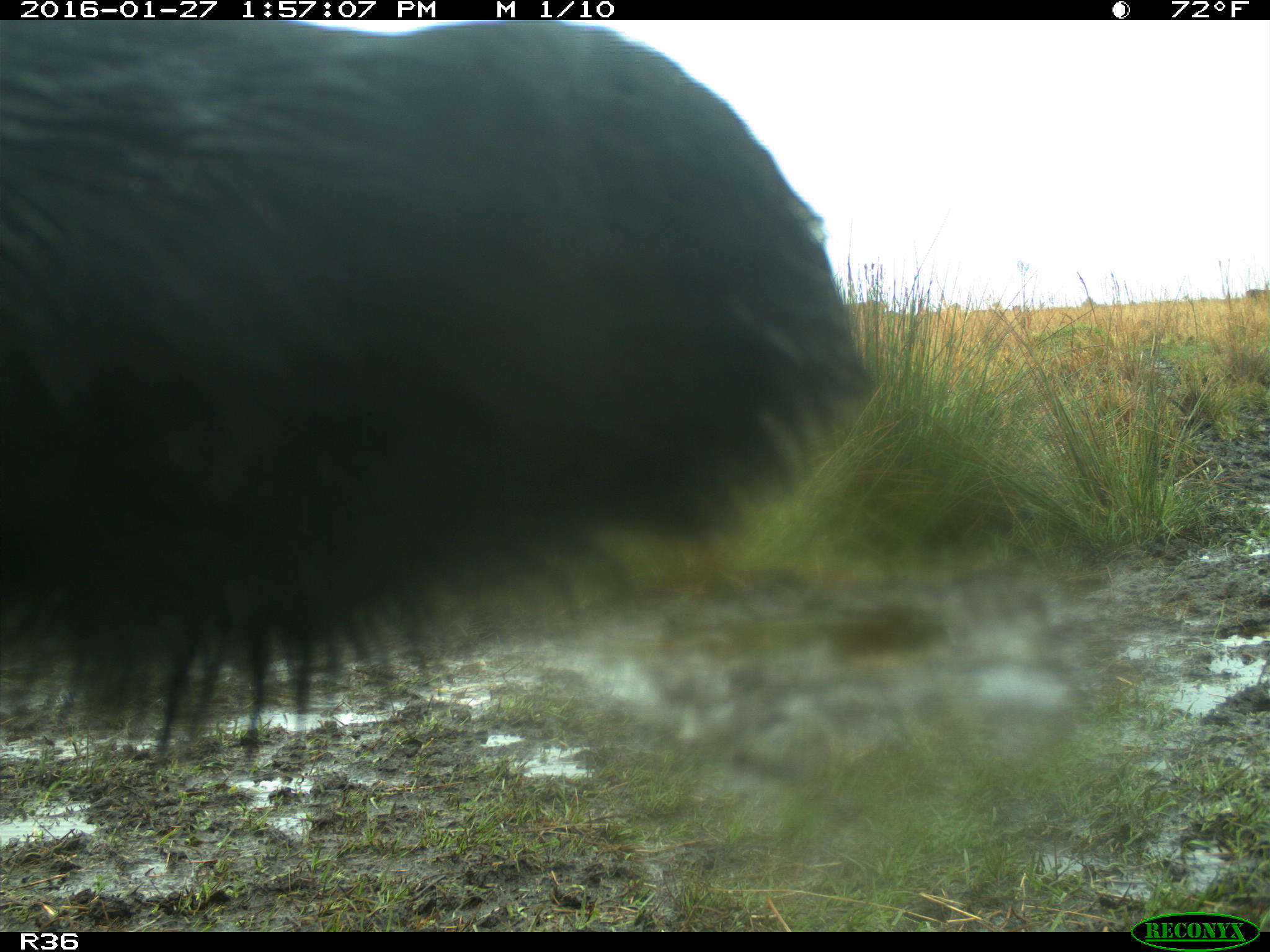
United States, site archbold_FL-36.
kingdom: Animalia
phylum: Chordata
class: Mammalia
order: Artiodactyla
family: Bovidae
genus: Bos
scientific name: Bos taurus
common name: domestic cow